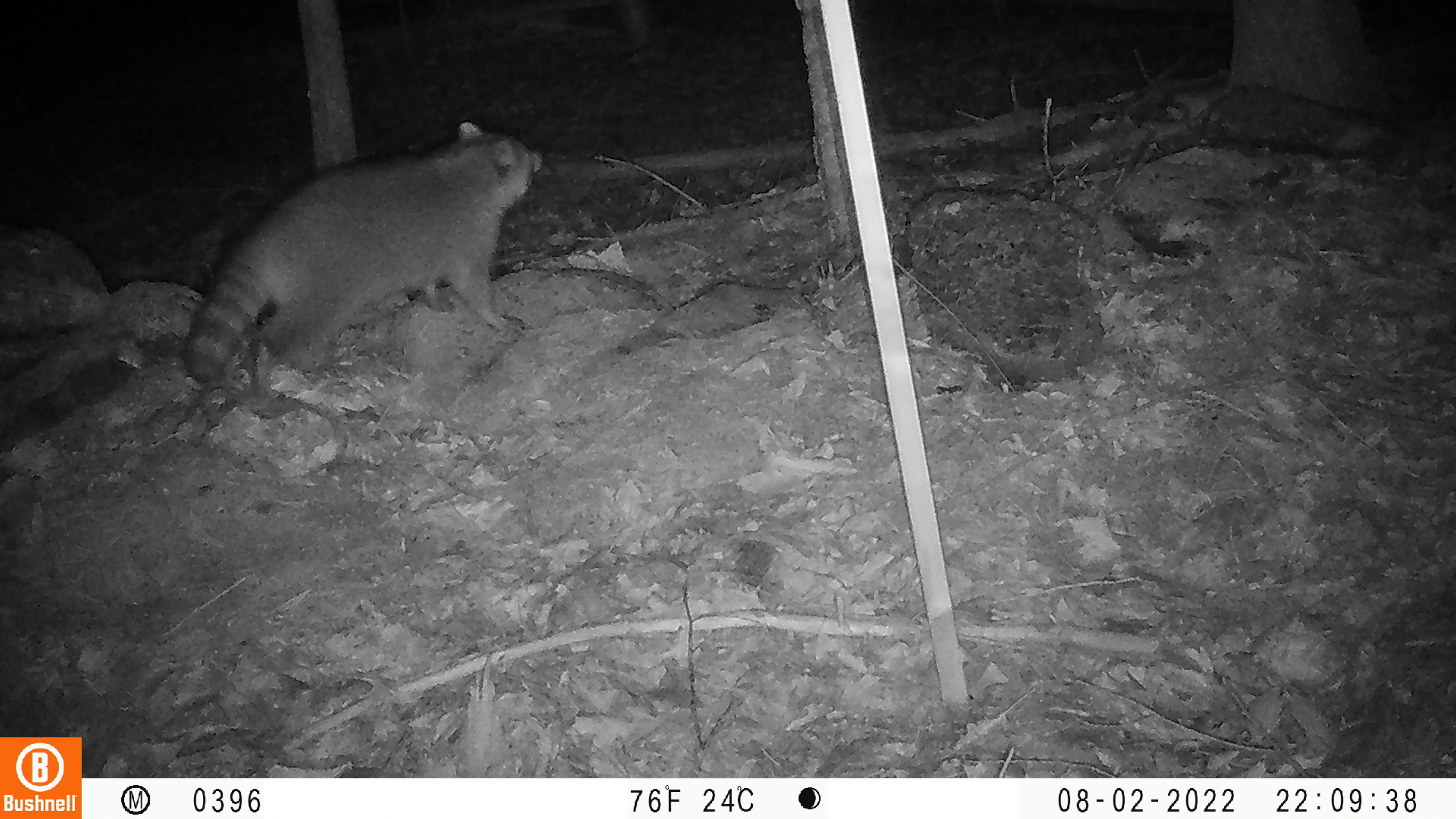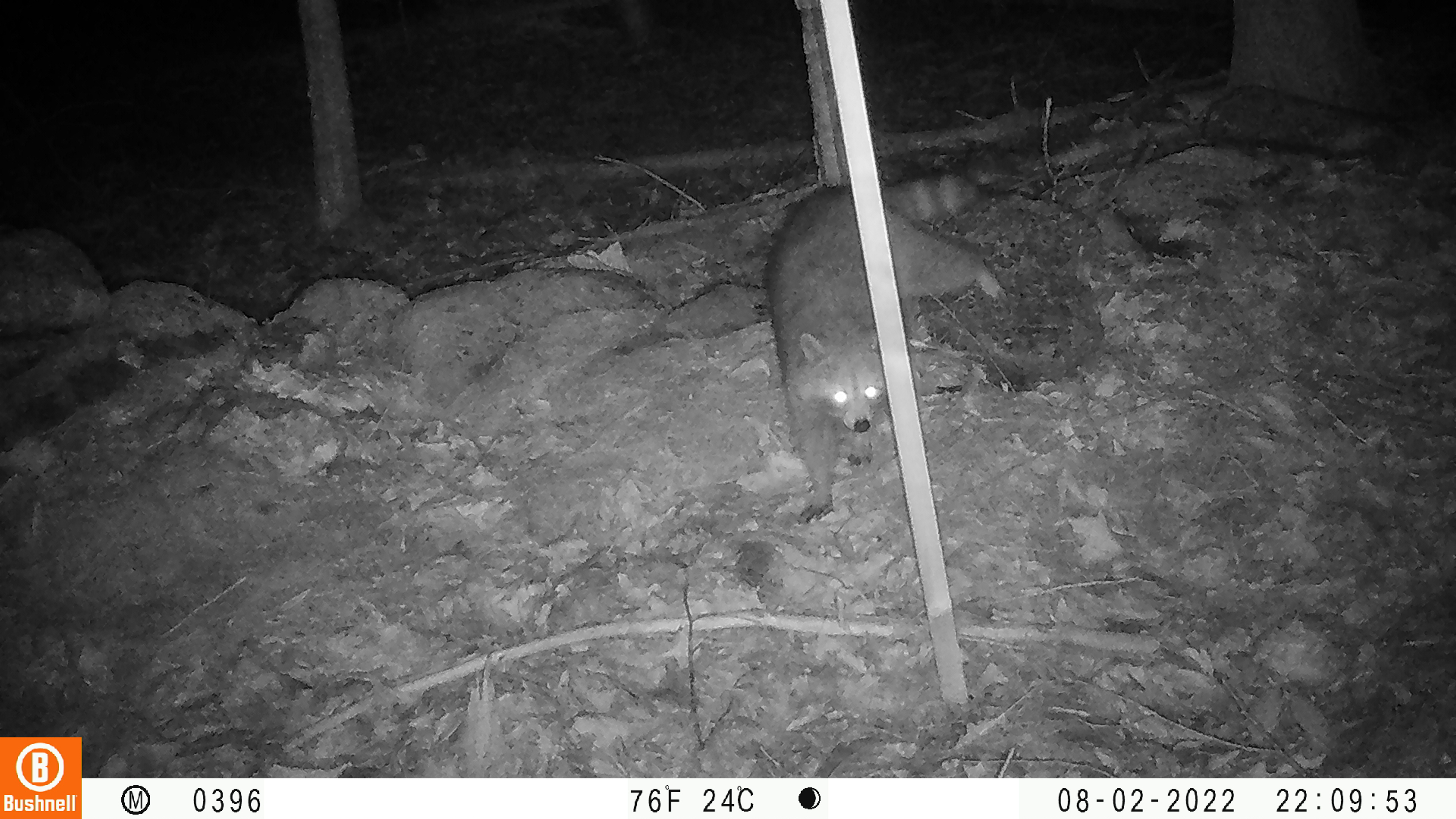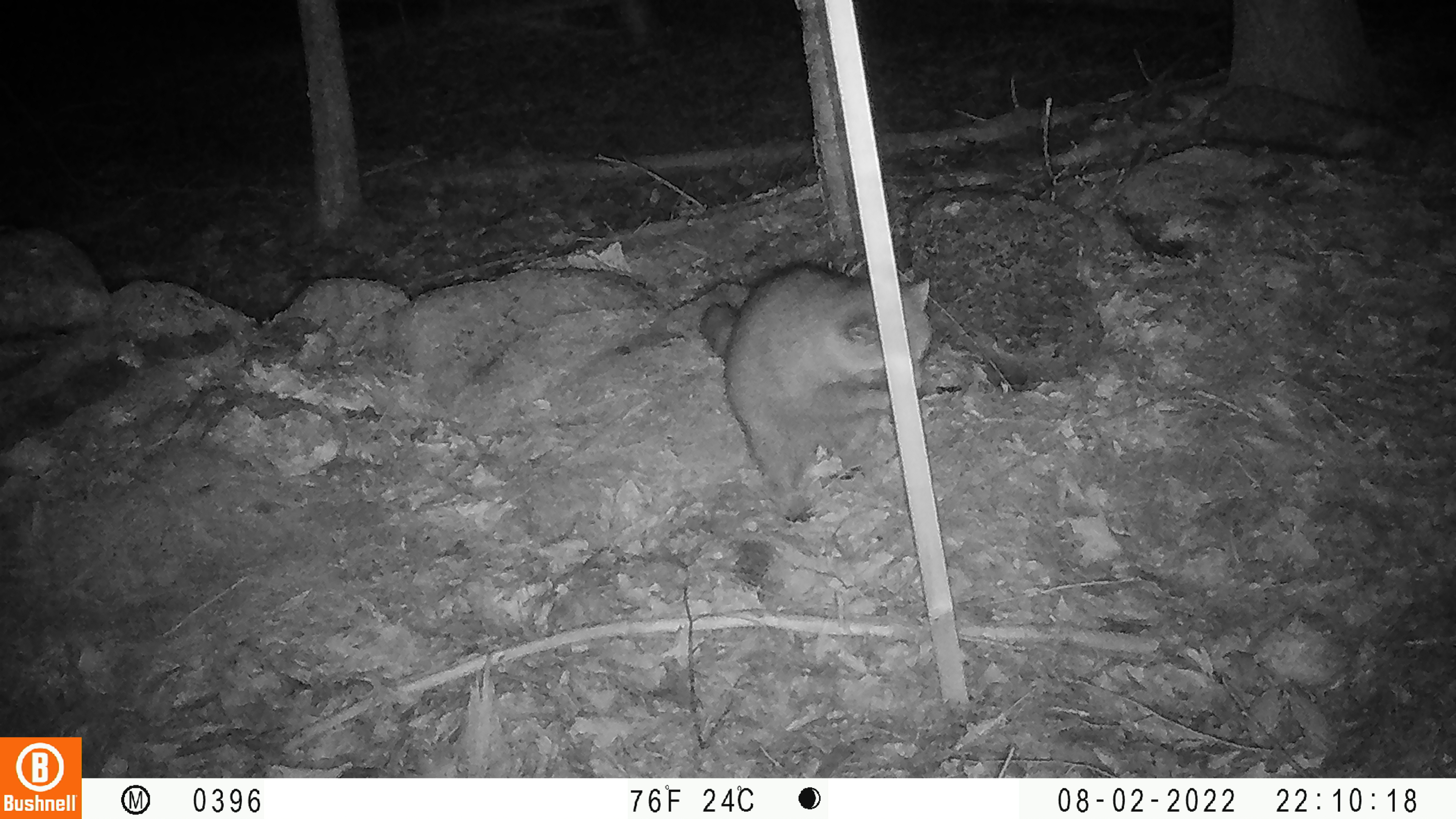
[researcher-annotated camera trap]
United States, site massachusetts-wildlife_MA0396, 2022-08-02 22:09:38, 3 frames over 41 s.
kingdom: Animalia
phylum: Chordata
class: Mammalia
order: Carnivora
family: Procyonidae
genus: Procyon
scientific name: Procyon lotor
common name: raccoon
Raccoon (Procyon lotor).